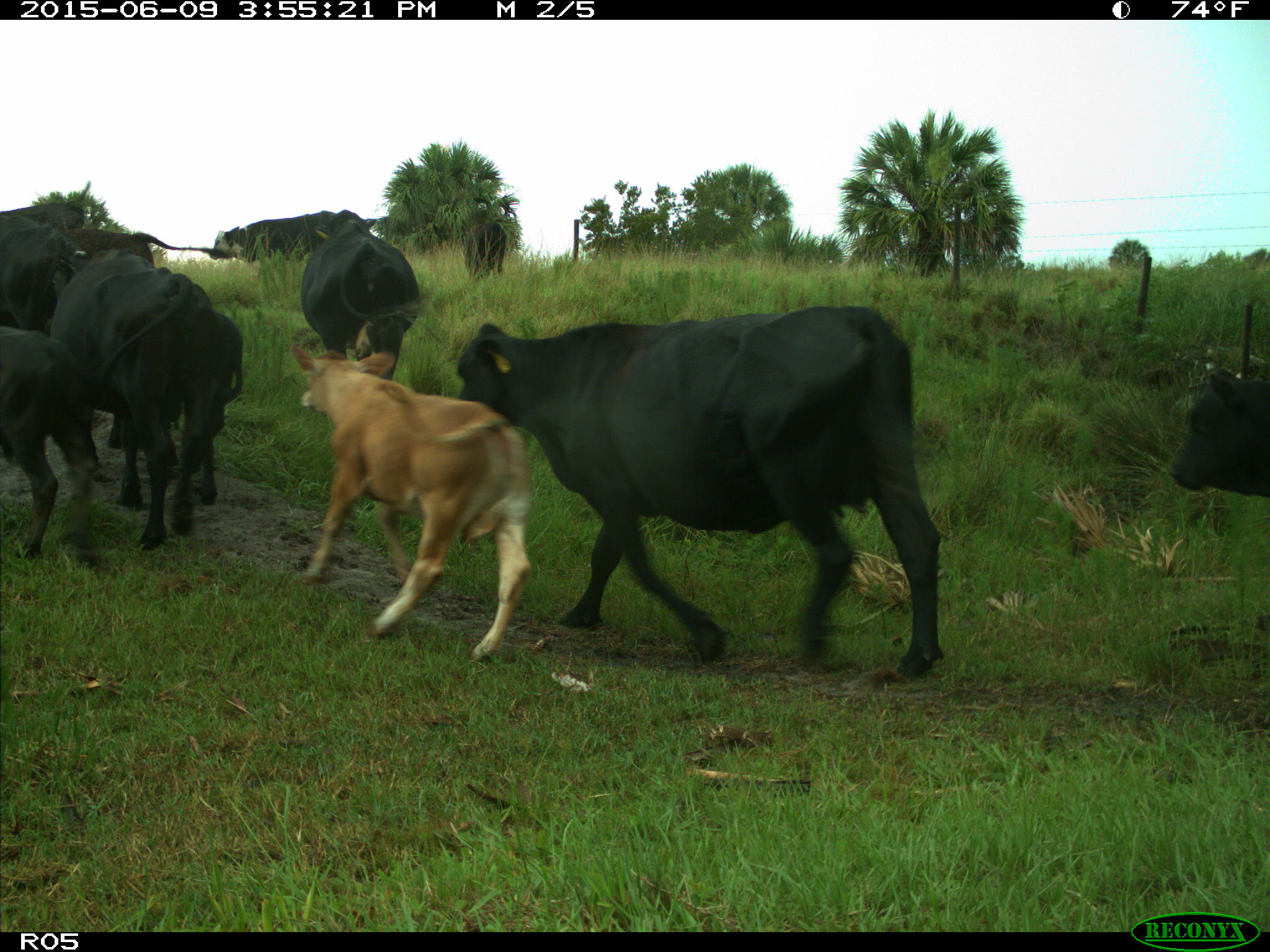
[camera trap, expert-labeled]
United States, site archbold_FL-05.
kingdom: Animalia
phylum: Chordata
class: Mammalia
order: Artiodactyla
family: Bovidae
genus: Bos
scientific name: Bos taurus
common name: domestic cow